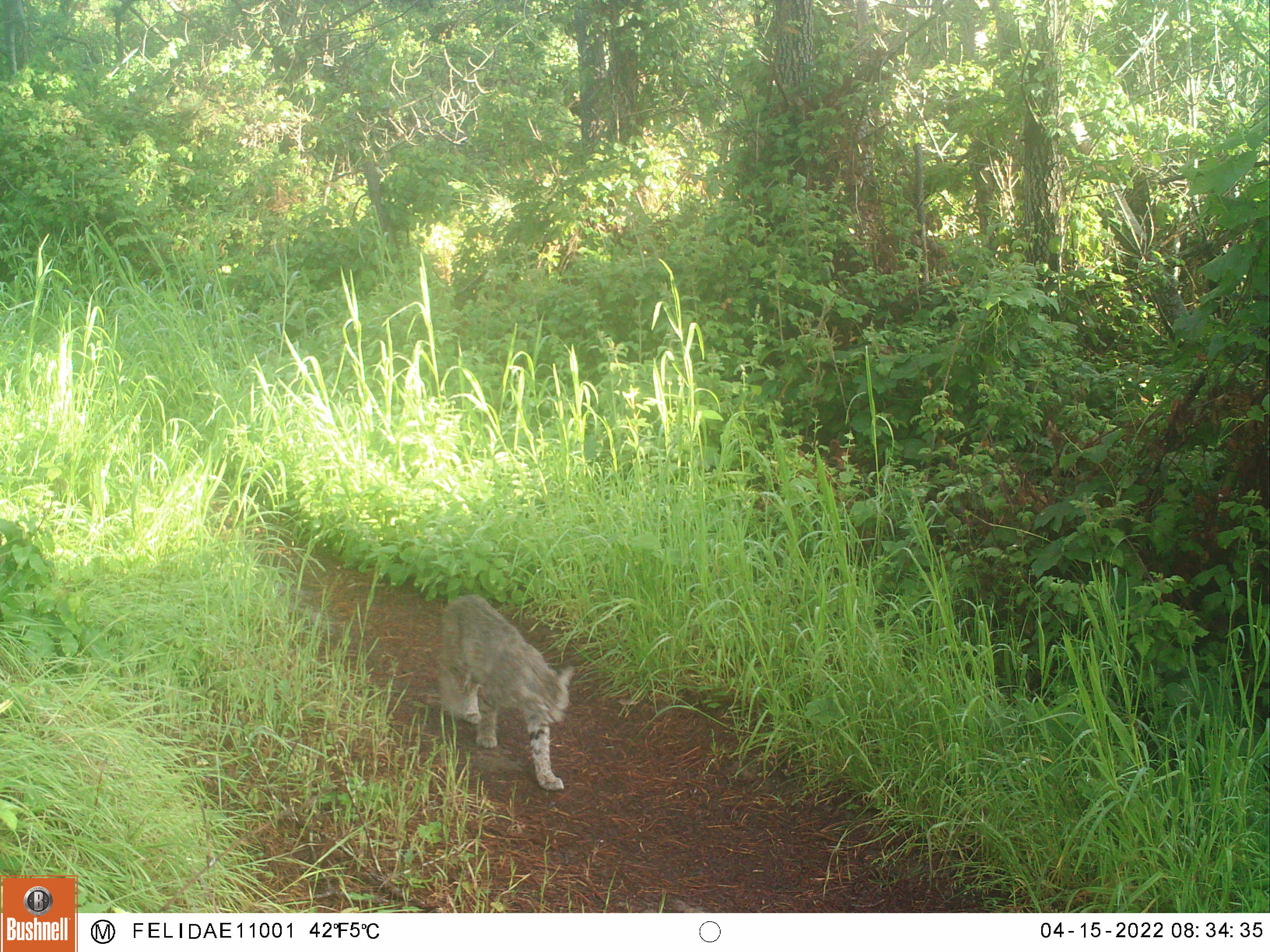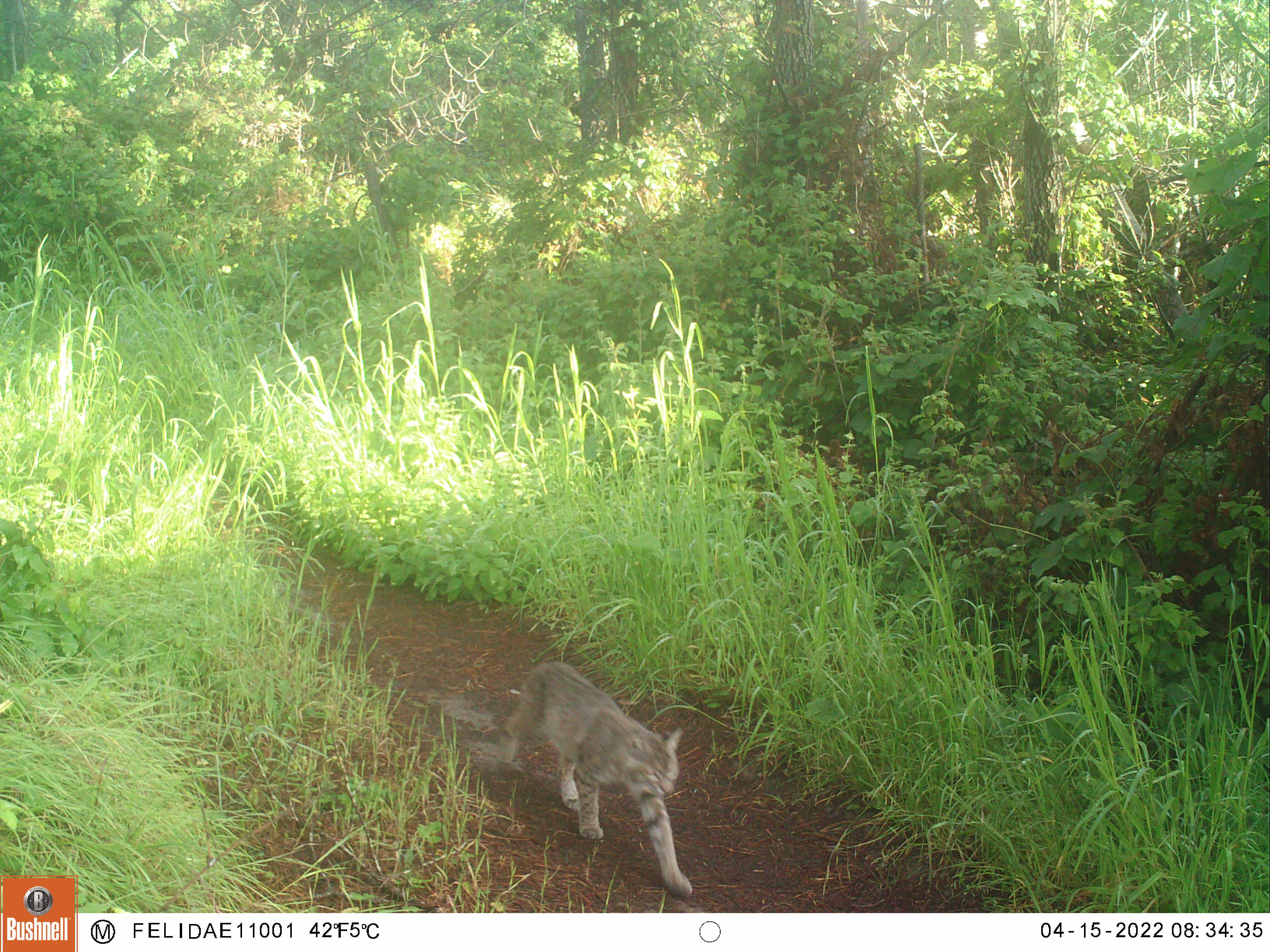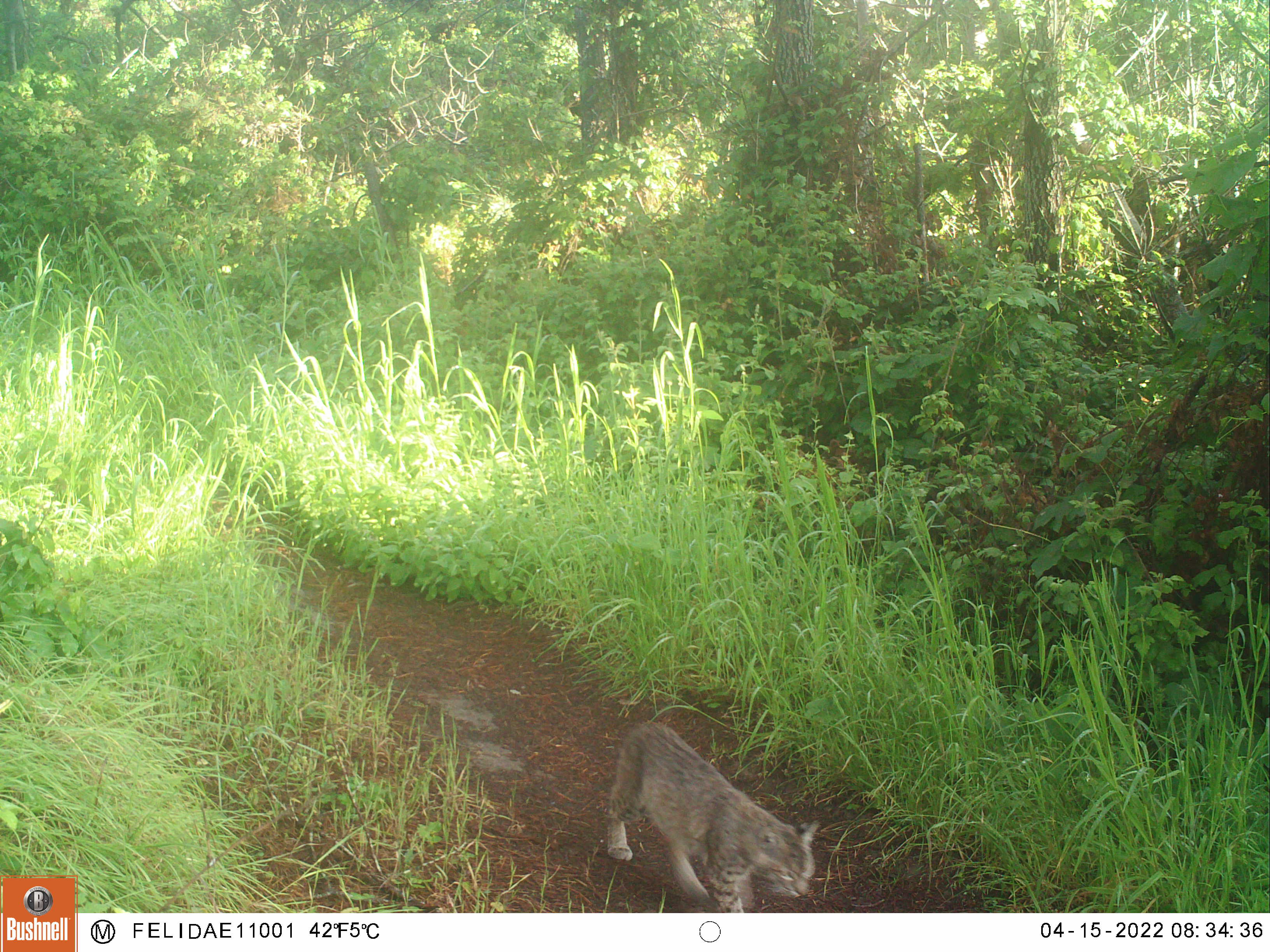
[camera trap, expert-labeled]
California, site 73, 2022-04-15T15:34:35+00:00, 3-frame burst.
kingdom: Animalia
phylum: Chordata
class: Mammalia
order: Carnivora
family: Felidae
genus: Lynx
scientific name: Lynx rufus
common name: bobcat